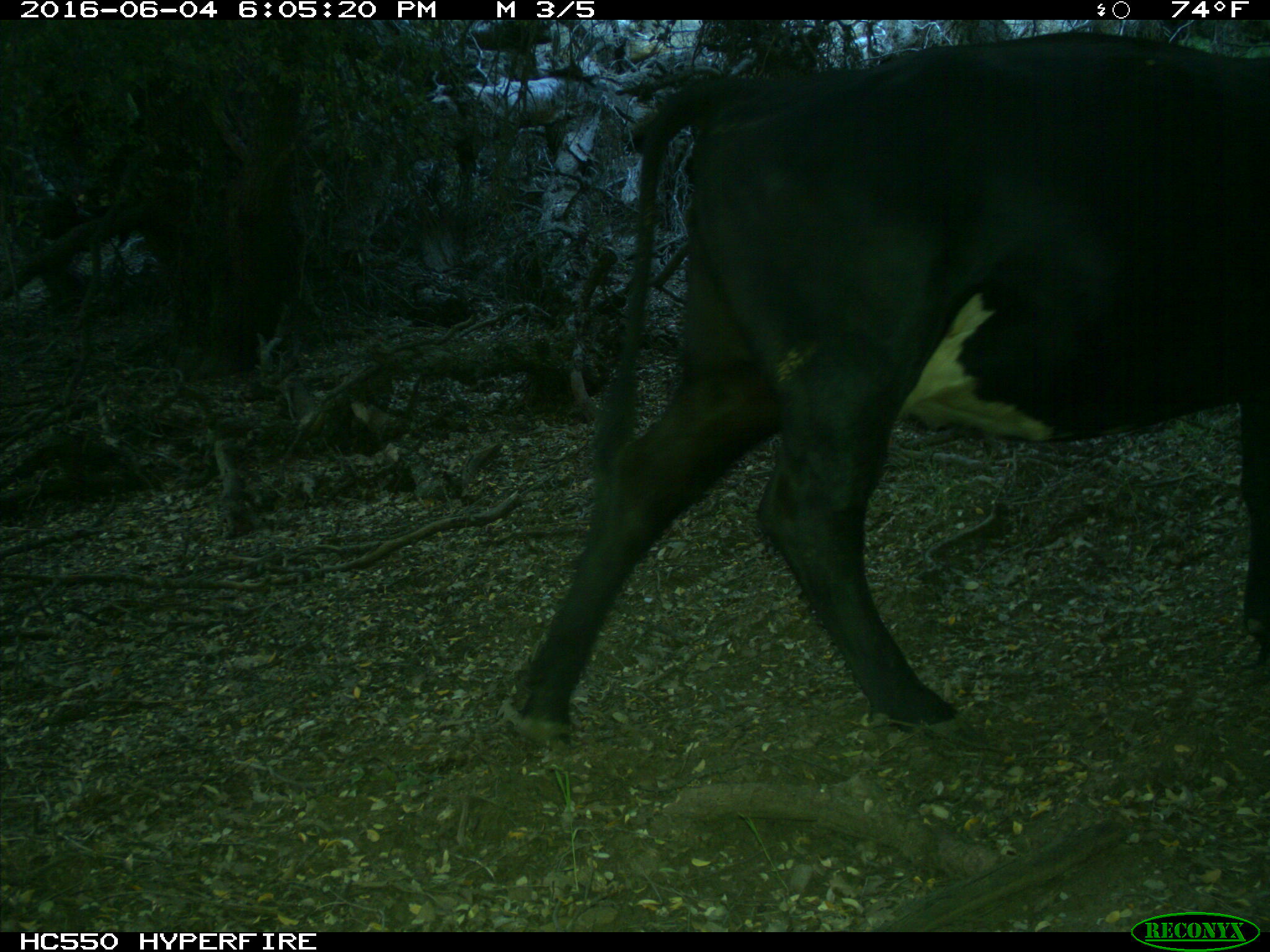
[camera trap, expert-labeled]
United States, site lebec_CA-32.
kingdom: Animalia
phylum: Chordata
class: Mammalia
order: Artiodactyla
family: Bovidae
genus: Bos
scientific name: Bos taurus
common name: domestic cow